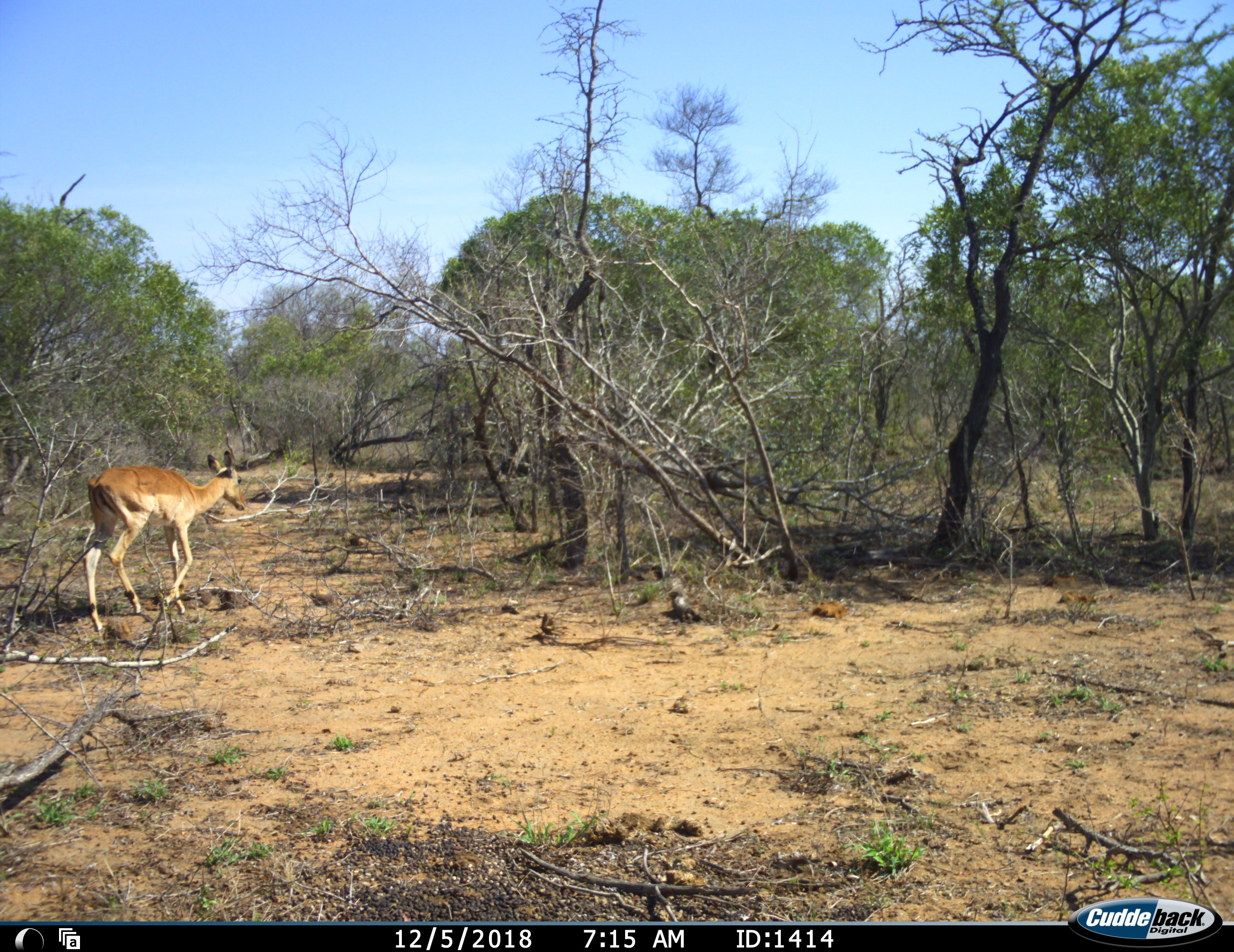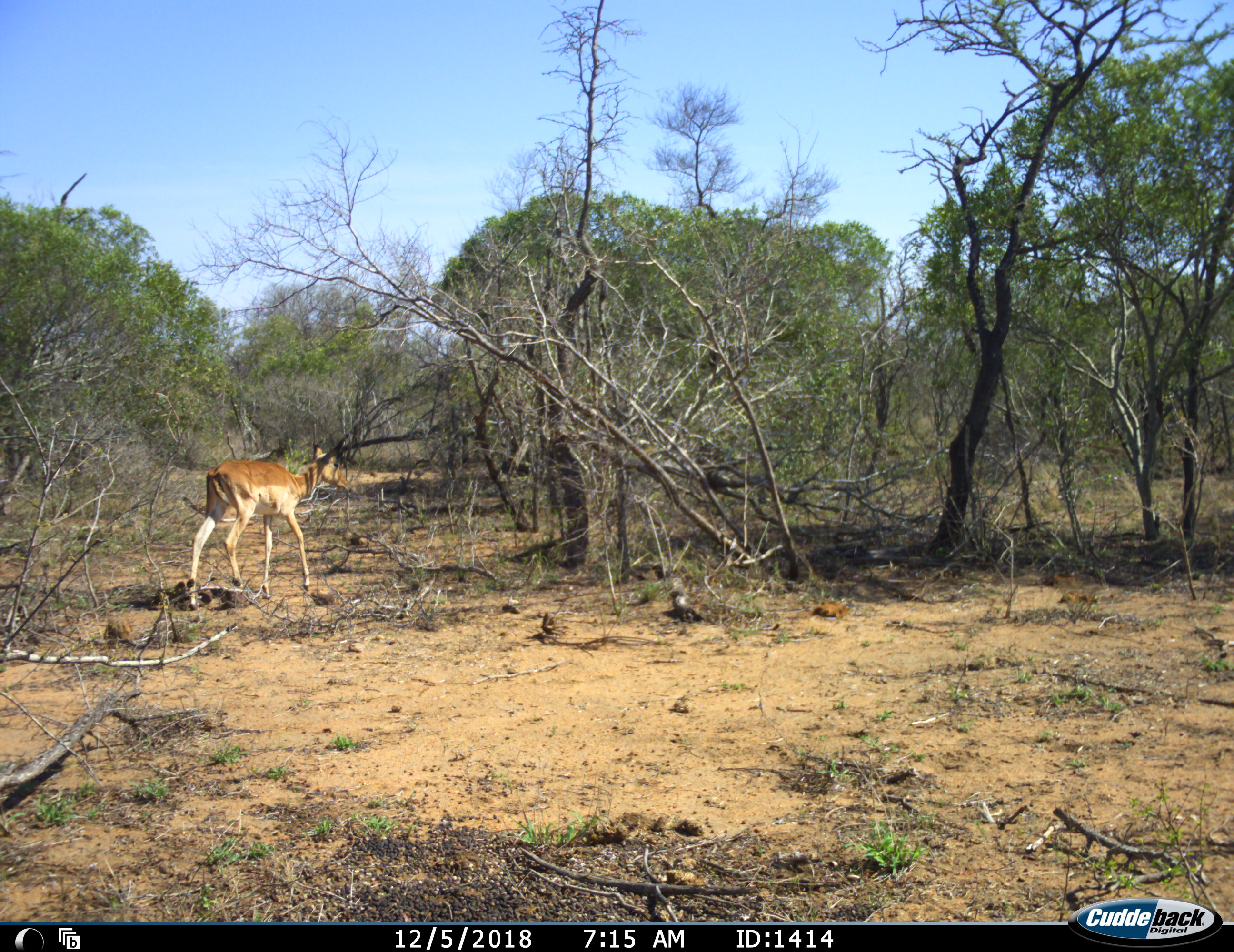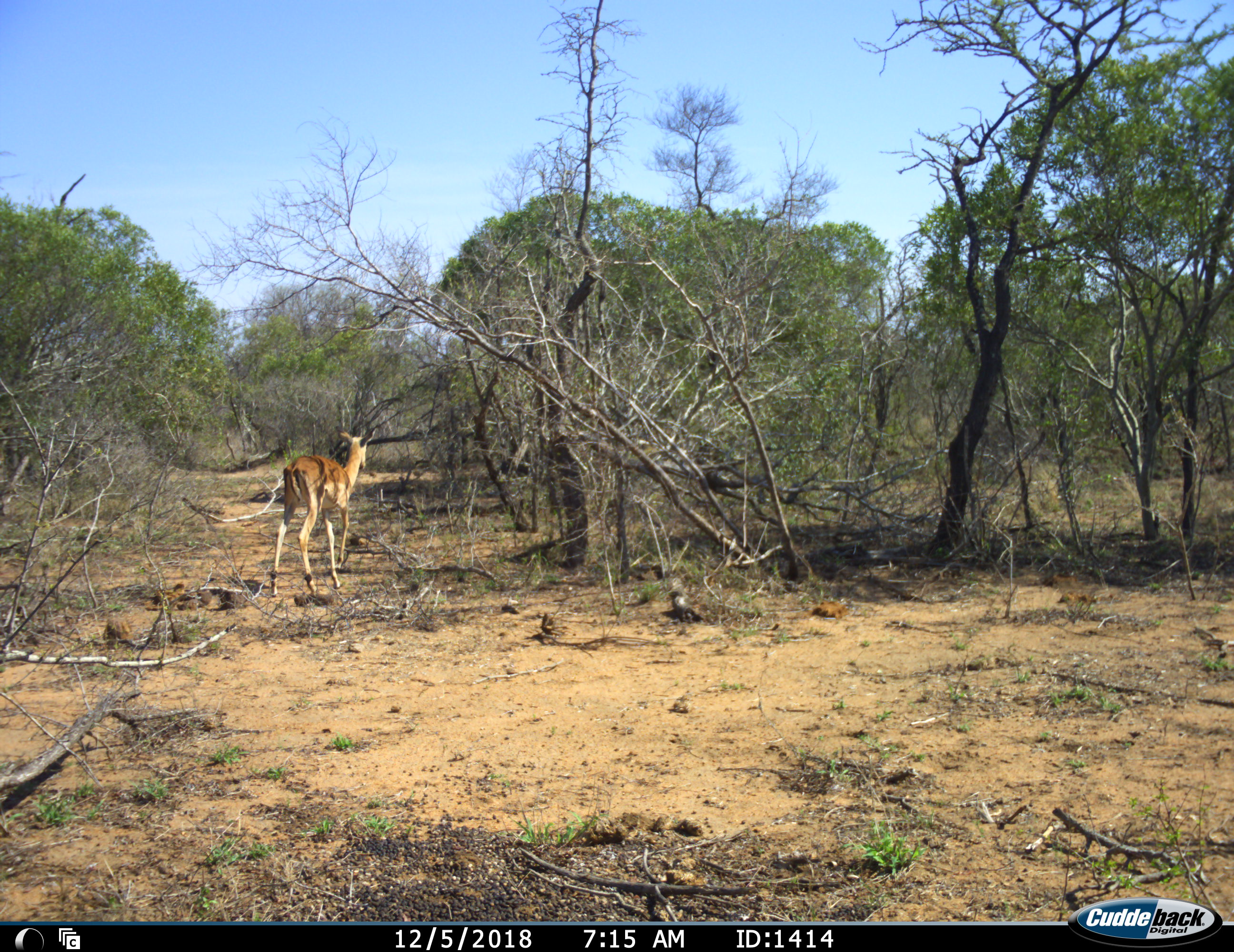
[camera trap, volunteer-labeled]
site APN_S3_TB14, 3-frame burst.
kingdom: Animalia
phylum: Chordata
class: Mammalia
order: Artiodactyla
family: Bovidae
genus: Aepyceros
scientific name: Aepyceros melampus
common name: impala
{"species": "impala (Aepyceros melampus)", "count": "1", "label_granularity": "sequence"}